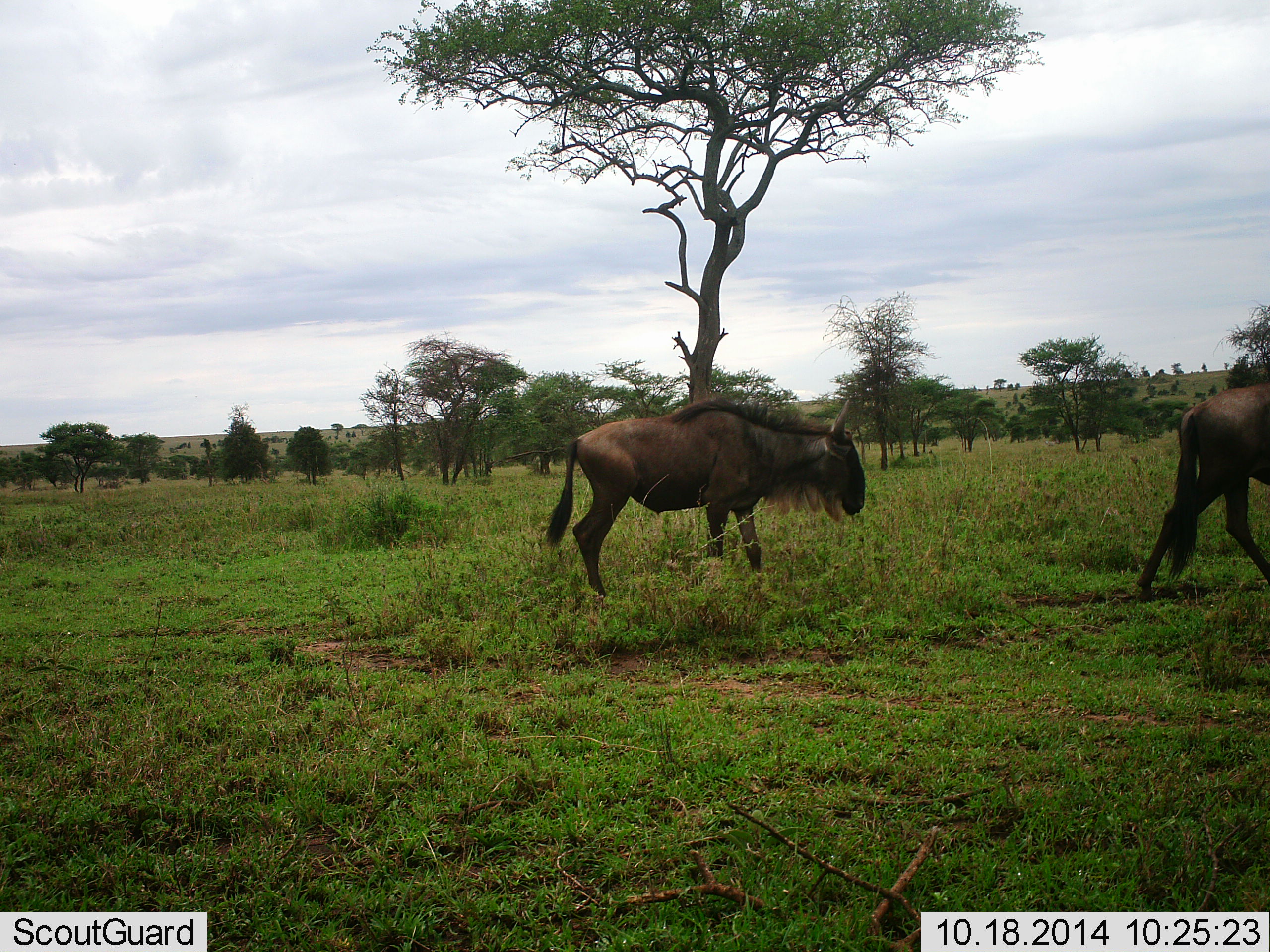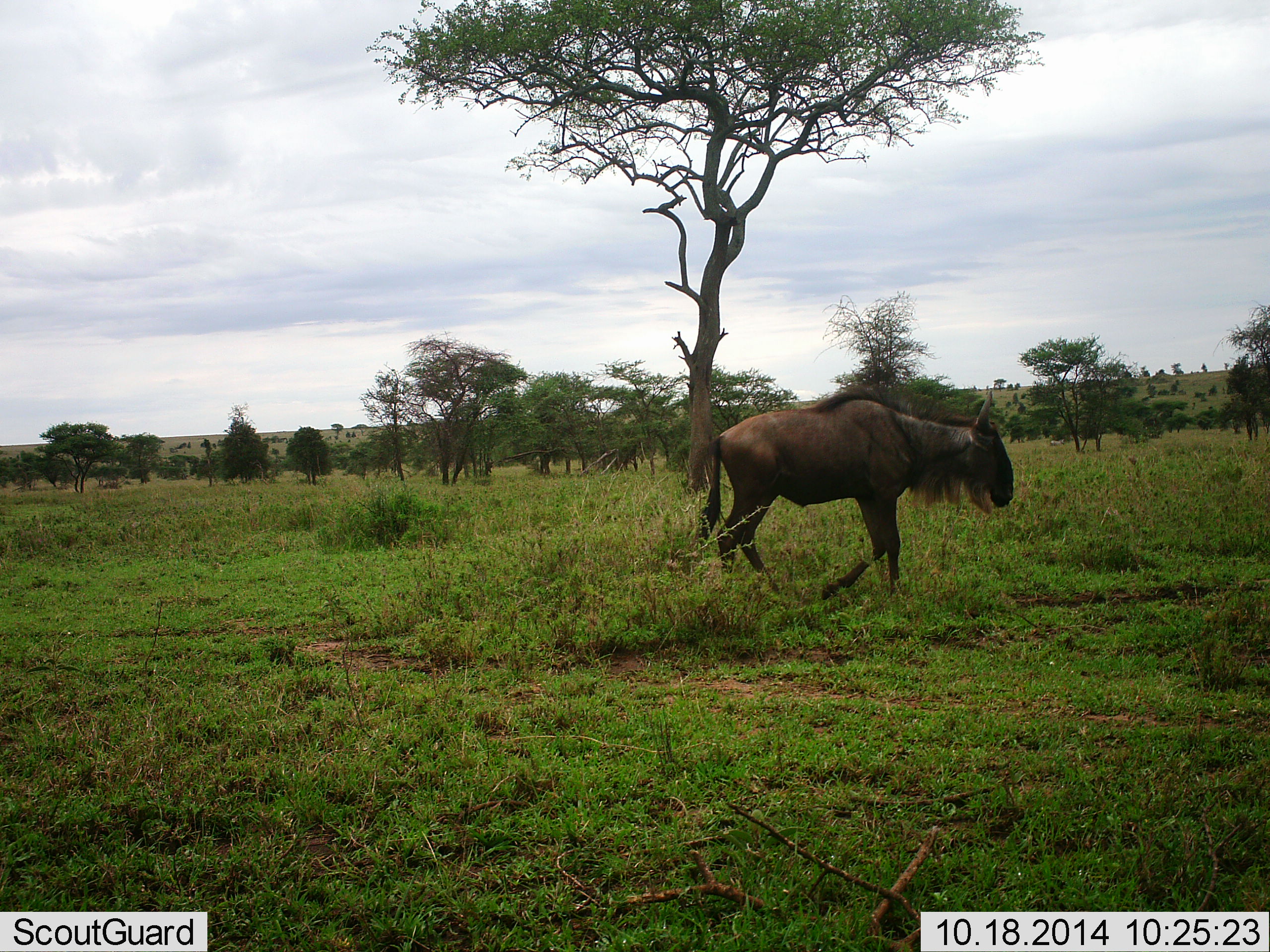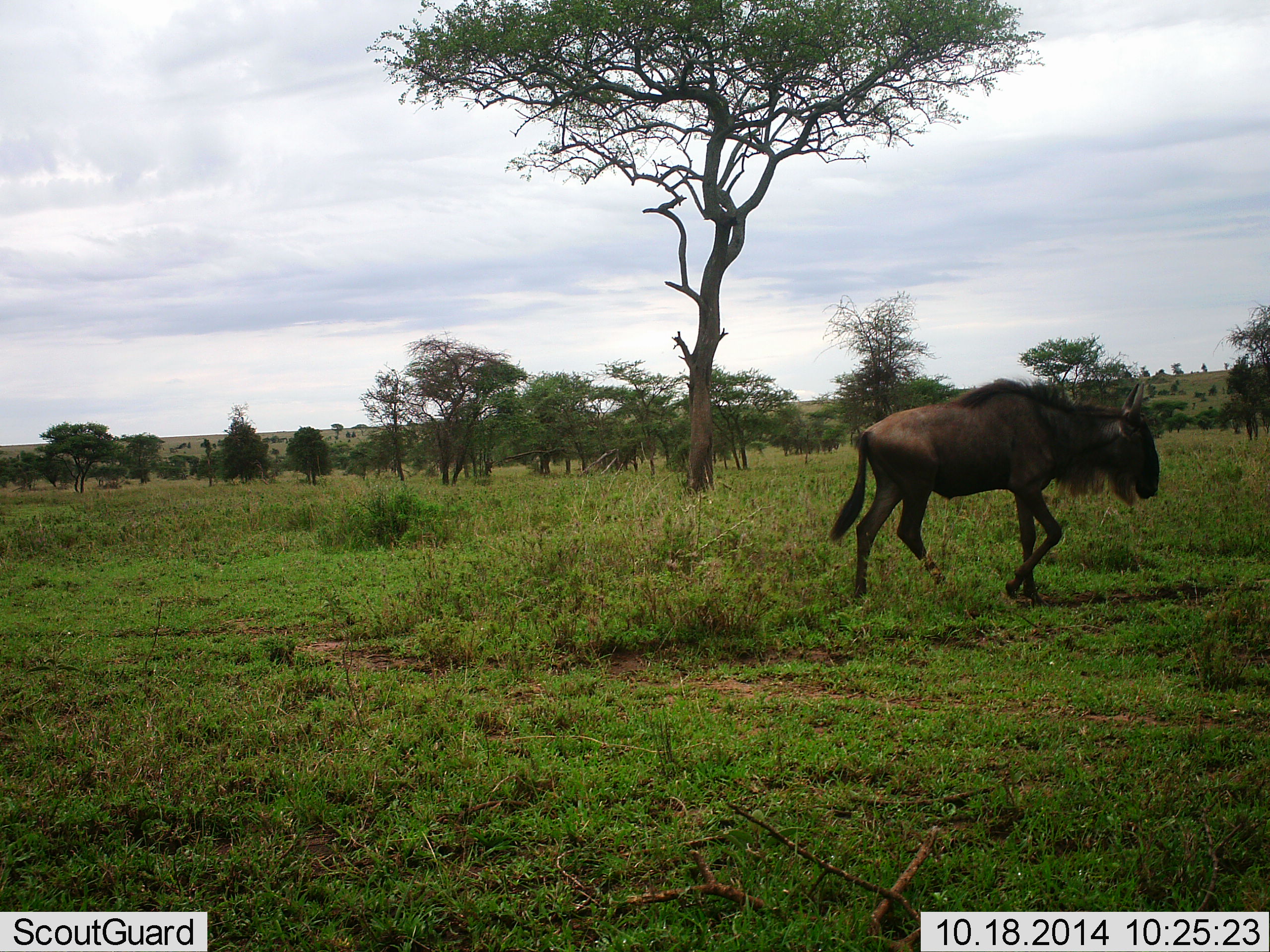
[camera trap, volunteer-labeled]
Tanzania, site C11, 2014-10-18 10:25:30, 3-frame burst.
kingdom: Animalia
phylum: Chordata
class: Mammalia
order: Artiodactyla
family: Bovidae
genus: Connochaetes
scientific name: Connochaetes taurinus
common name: blue wildebeest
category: wildebeest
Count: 2.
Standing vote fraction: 0%.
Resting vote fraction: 0%.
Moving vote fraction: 91%.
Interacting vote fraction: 0%.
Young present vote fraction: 0%.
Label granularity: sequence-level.